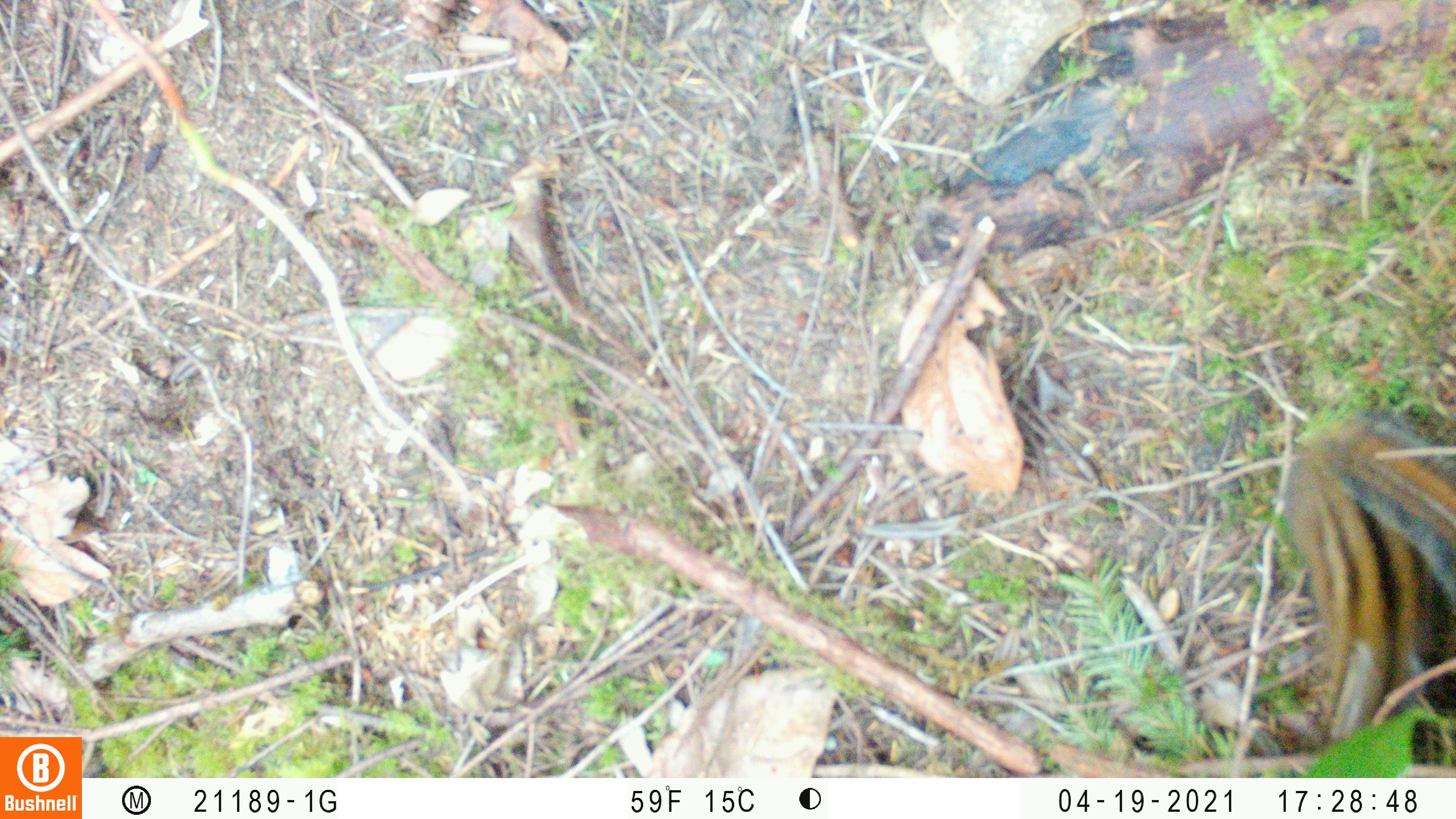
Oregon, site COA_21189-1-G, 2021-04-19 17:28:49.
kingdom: Animalia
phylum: Chordata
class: Mammalia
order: Rodentia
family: Sciuridae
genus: Neotamias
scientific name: Neotamias townsendii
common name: townsend's chipmunk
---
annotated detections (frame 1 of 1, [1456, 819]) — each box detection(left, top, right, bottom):
townsend's chipmunk: detection(1283, 392, 1450, 753)